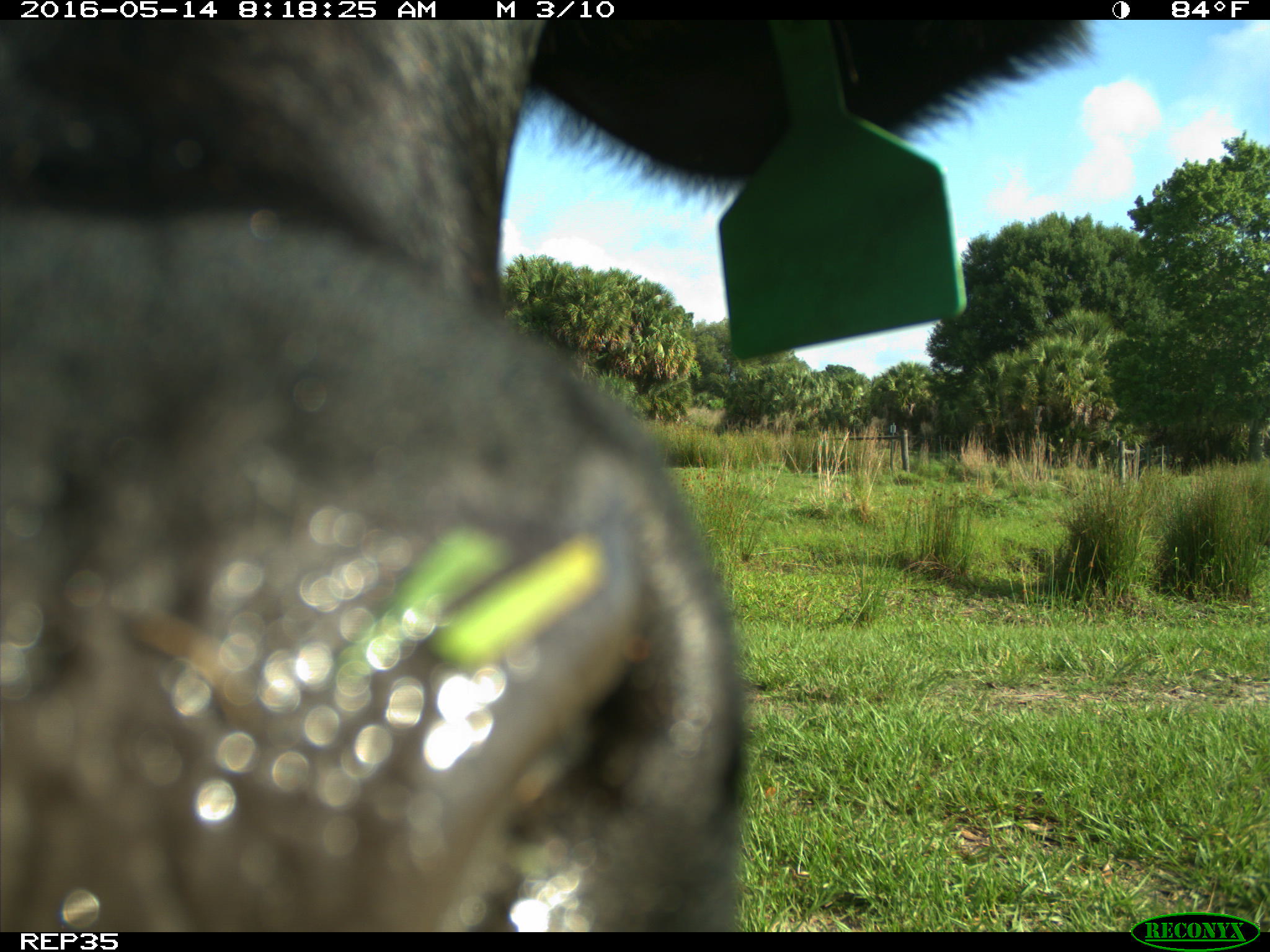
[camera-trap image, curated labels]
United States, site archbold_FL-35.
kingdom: Animalia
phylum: Chordata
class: Mammalia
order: Artiodactyla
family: Bovidae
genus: Bos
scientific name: Bos taurus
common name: domestic cow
Bos taurus (domestic cow).